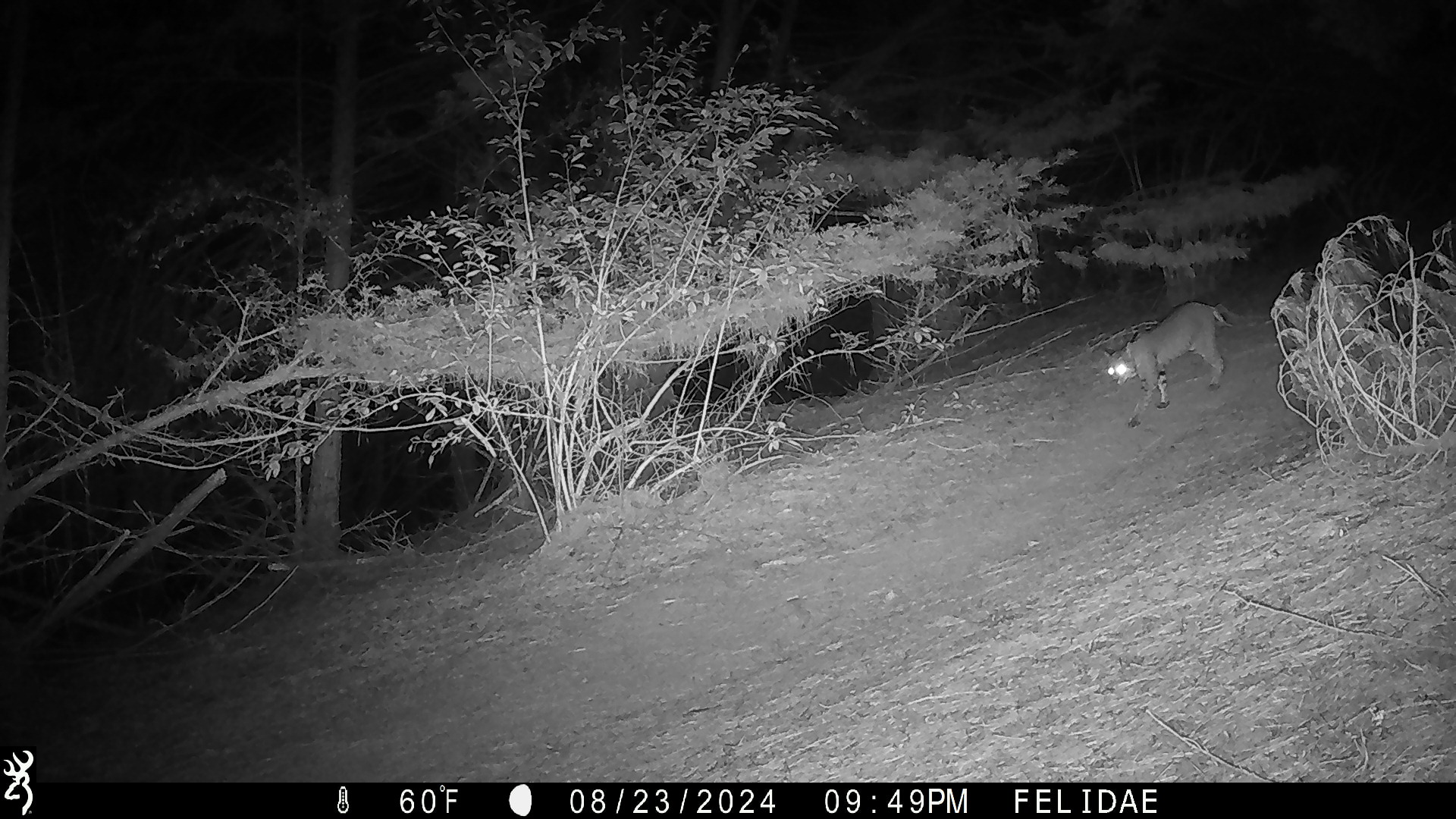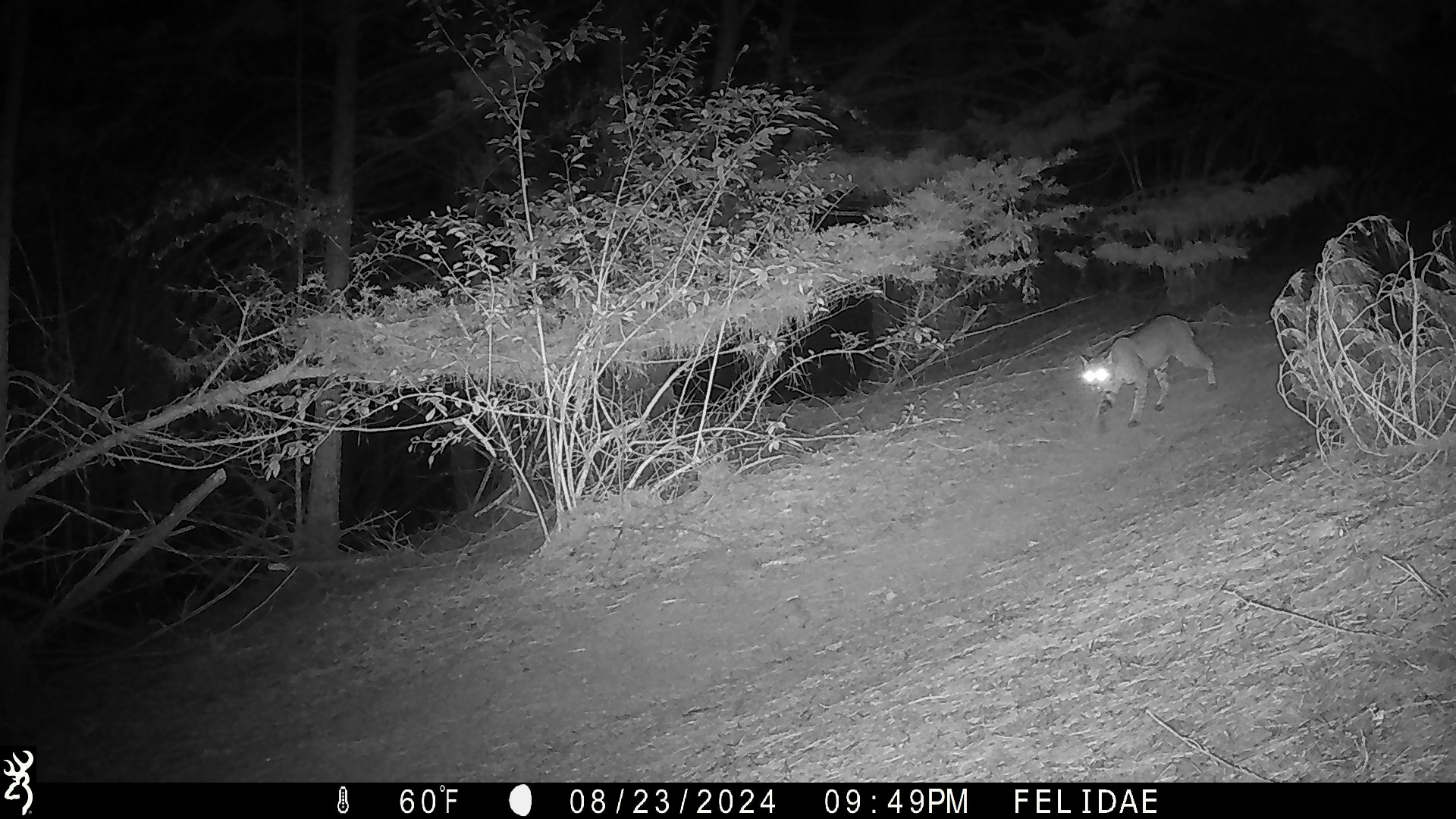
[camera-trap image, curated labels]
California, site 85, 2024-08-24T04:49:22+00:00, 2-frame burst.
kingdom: Animalia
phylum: Chordata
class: Mammalia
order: Carnivora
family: Felidae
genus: Lynx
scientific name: Lynx rufus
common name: bobcat